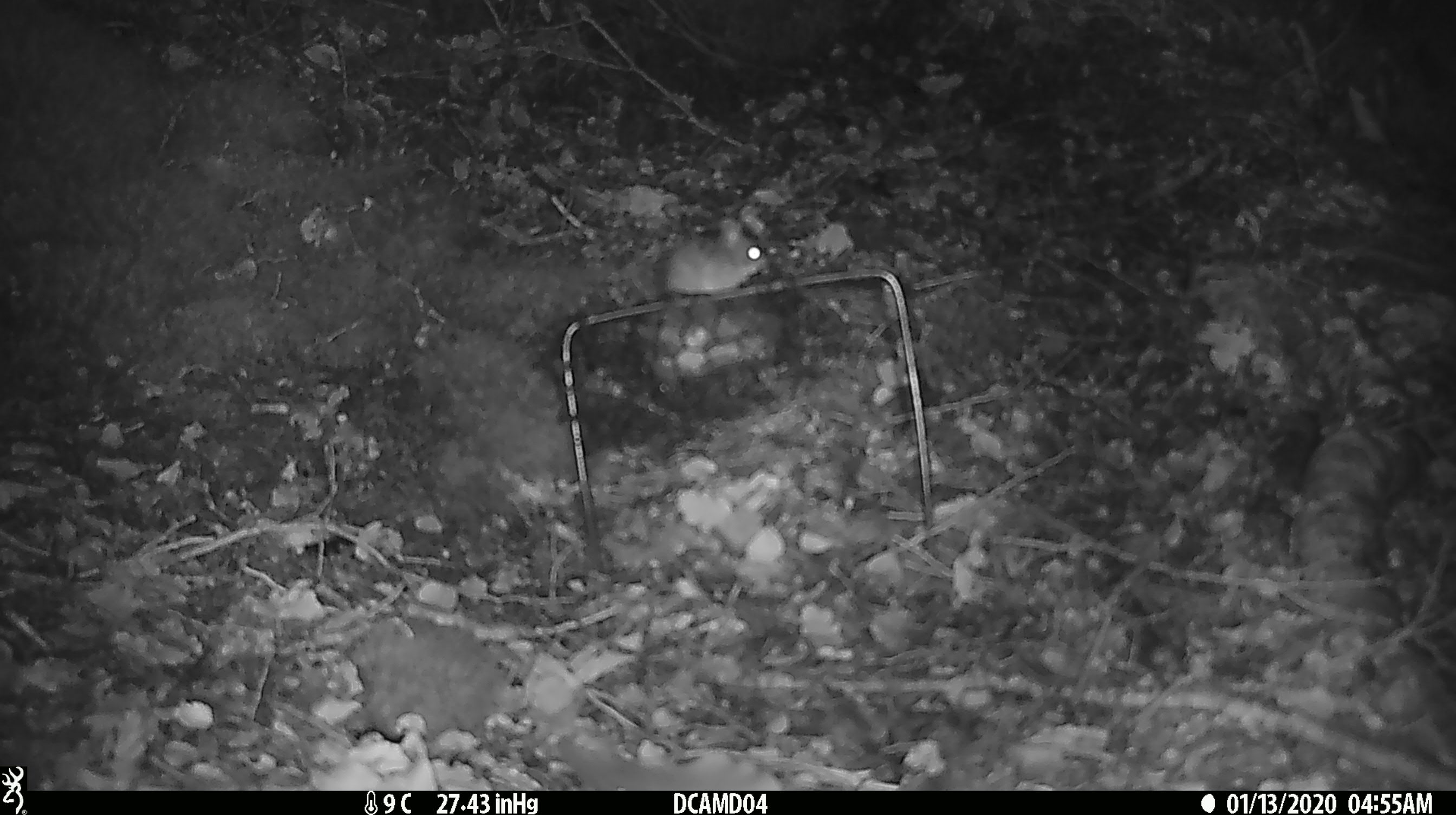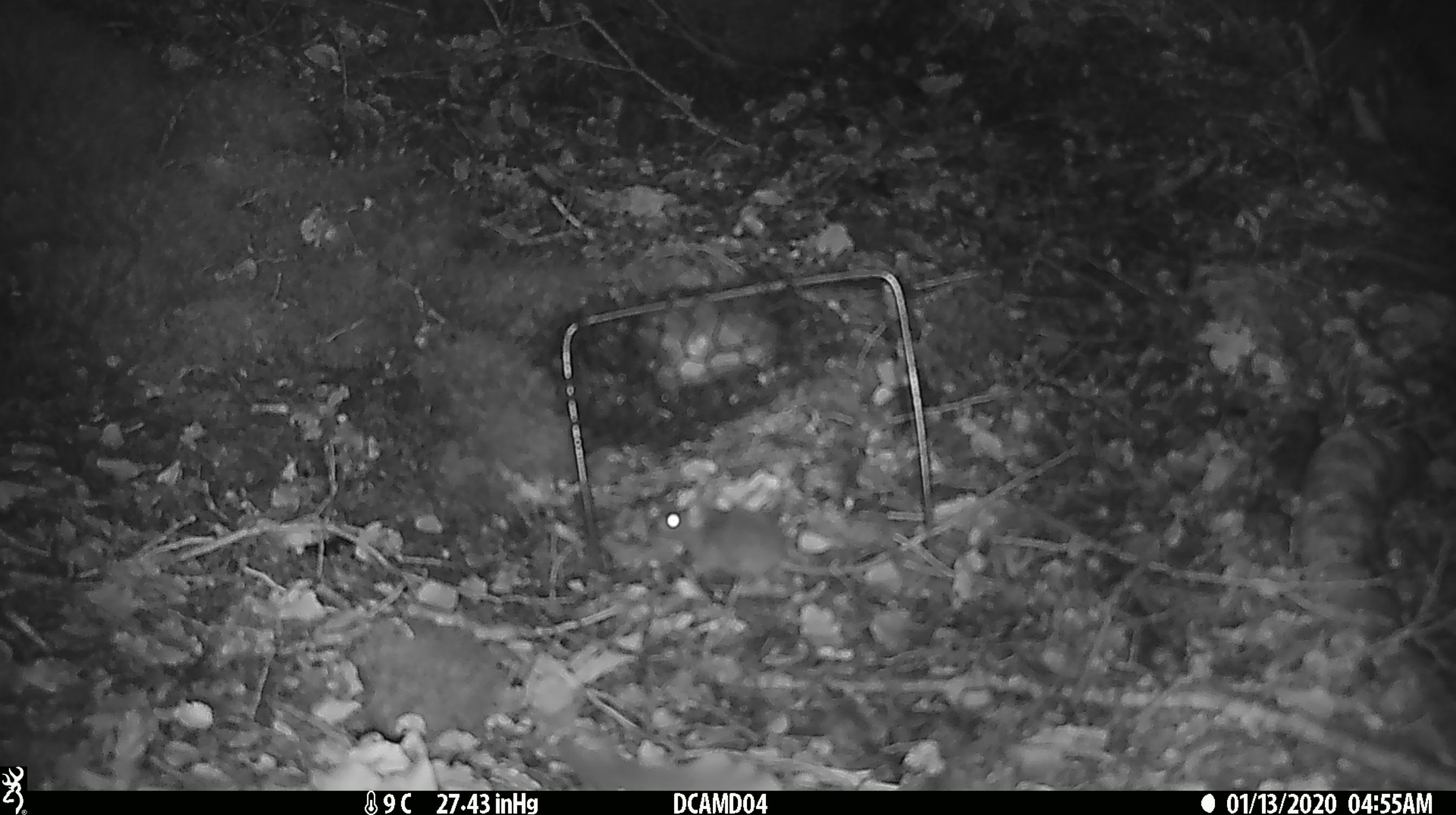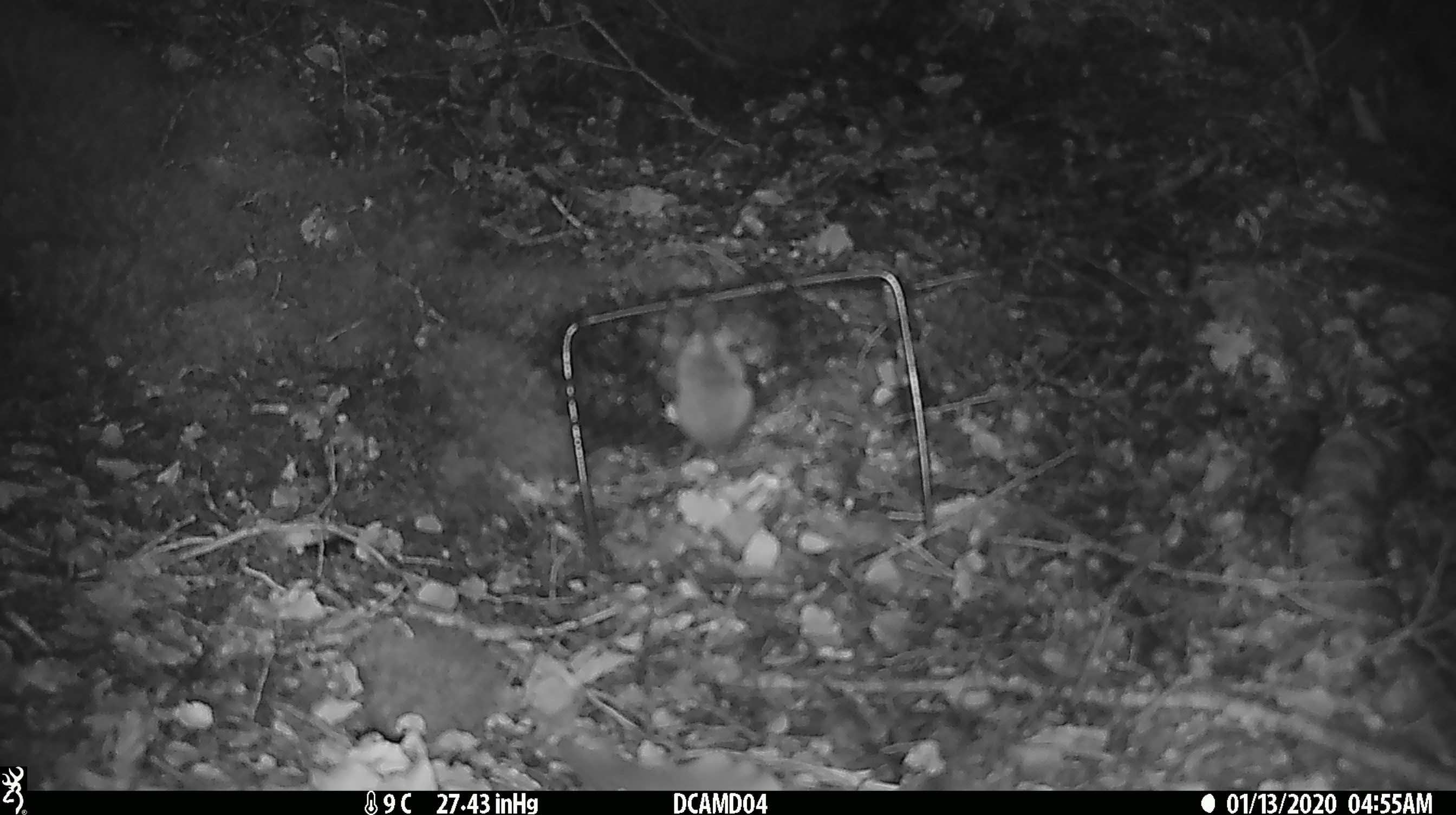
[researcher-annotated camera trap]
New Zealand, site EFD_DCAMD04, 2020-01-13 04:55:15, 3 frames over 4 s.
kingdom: Animalia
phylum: Chordata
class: Mammalia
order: Rodentia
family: Muridae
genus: Mus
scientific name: Mus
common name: mouse